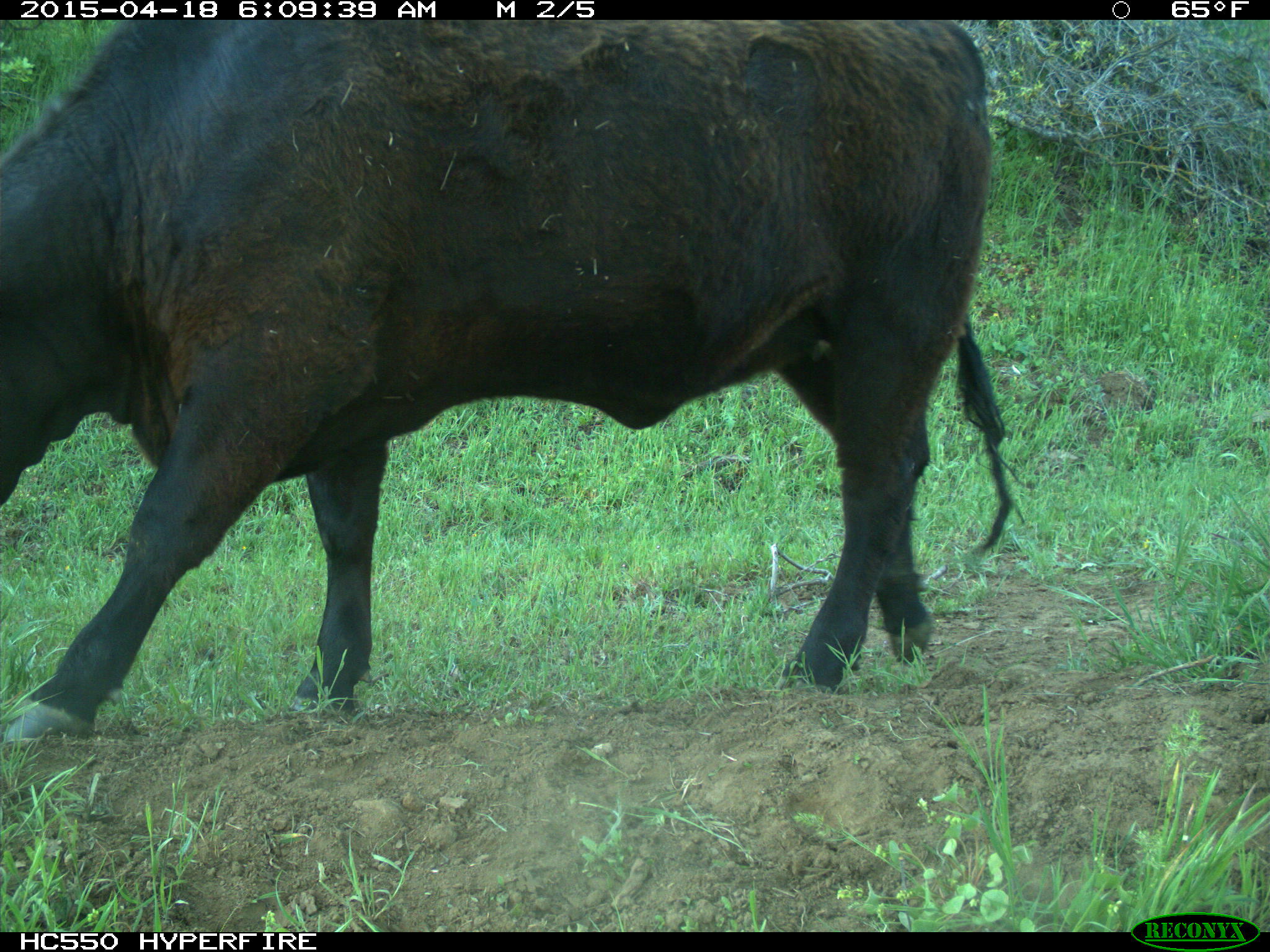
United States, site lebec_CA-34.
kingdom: Animalia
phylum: Chordata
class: Mammalia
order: Artiodactyla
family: Bovidae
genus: Bos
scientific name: Bos taurus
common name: domestic cow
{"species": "Bos taurus (domestic cow)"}